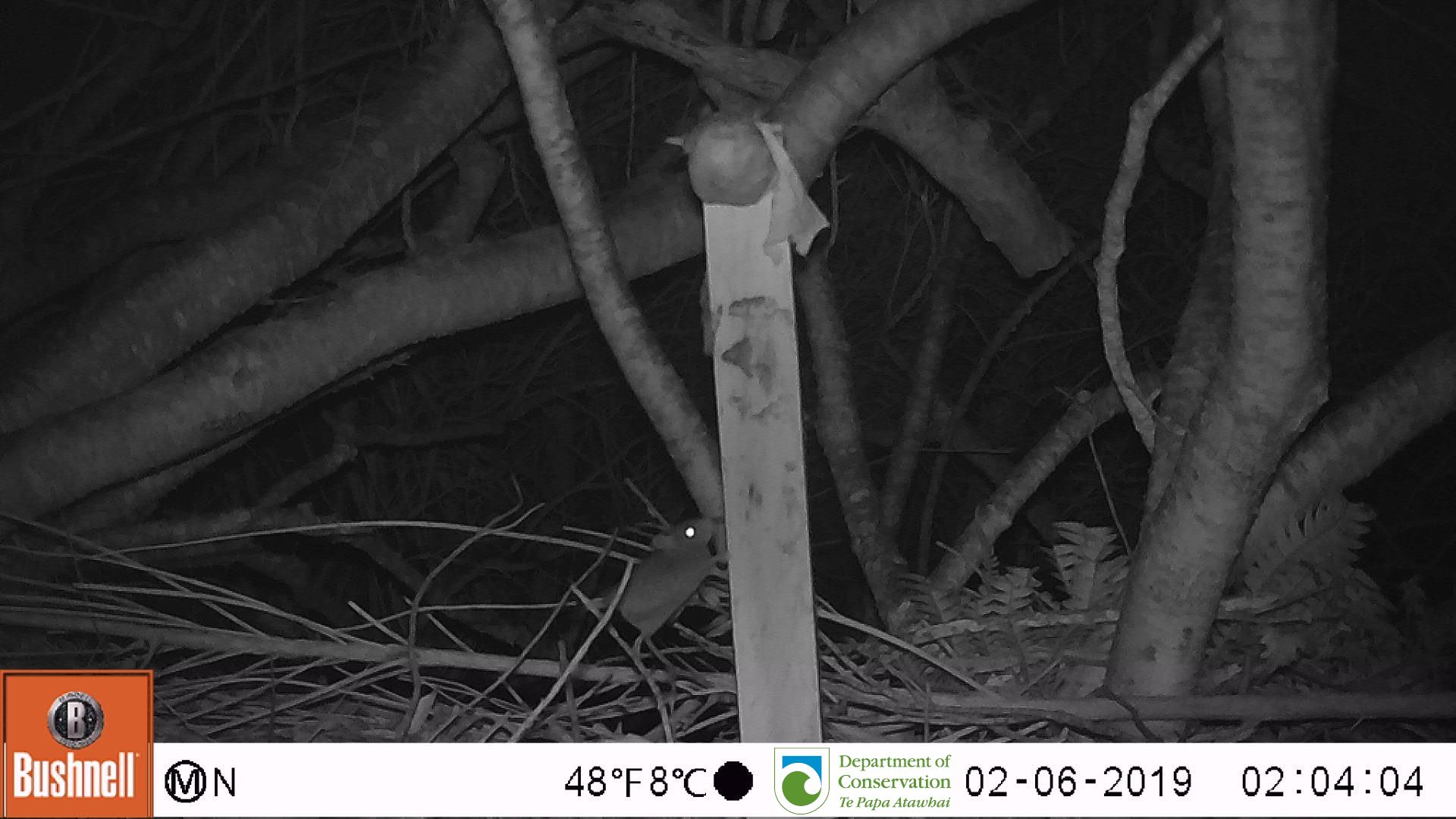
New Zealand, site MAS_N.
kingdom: Animalia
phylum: Chordata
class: Mammalia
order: Rodentia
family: Muridae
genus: Mus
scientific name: Mus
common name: mouse